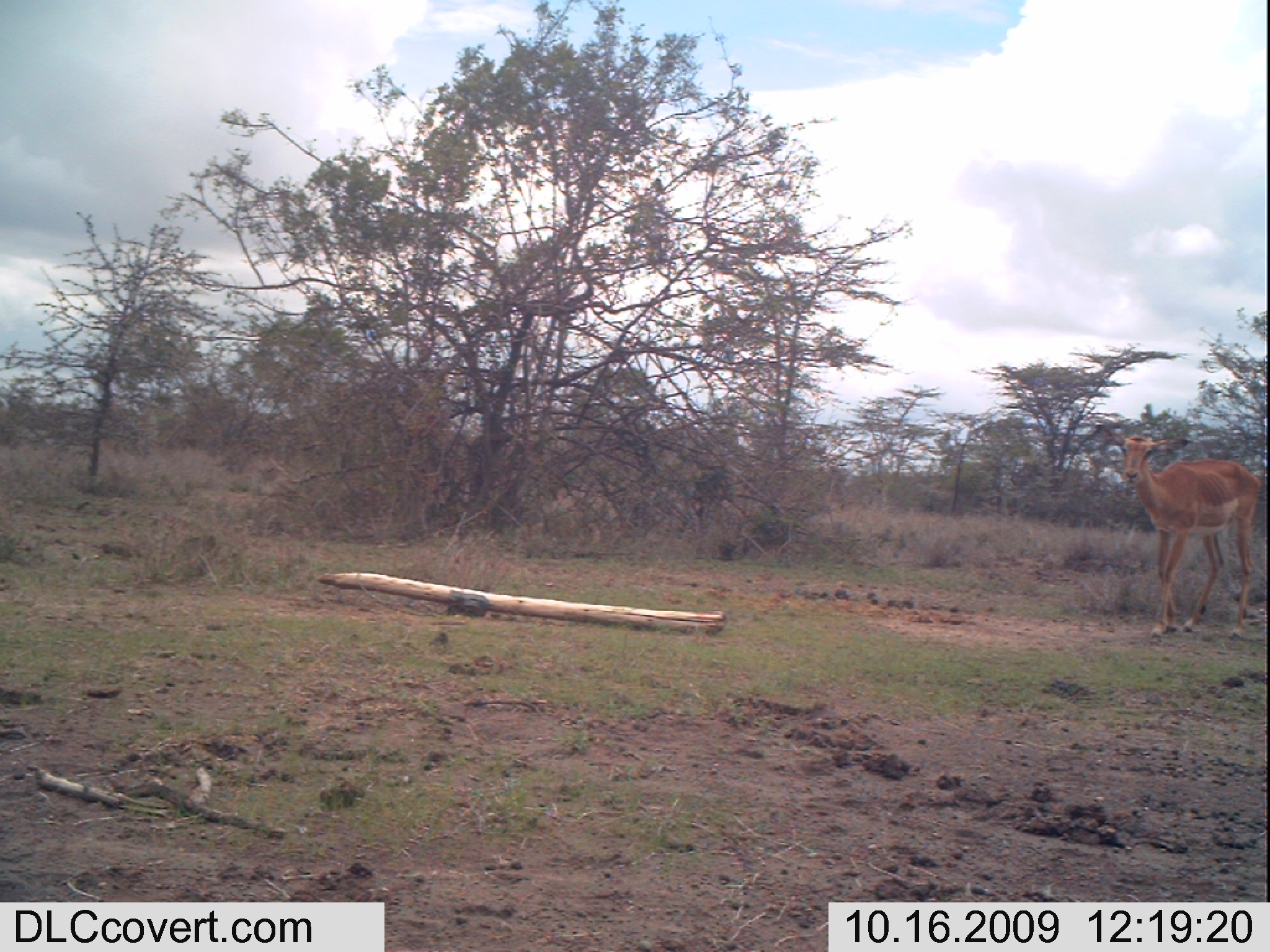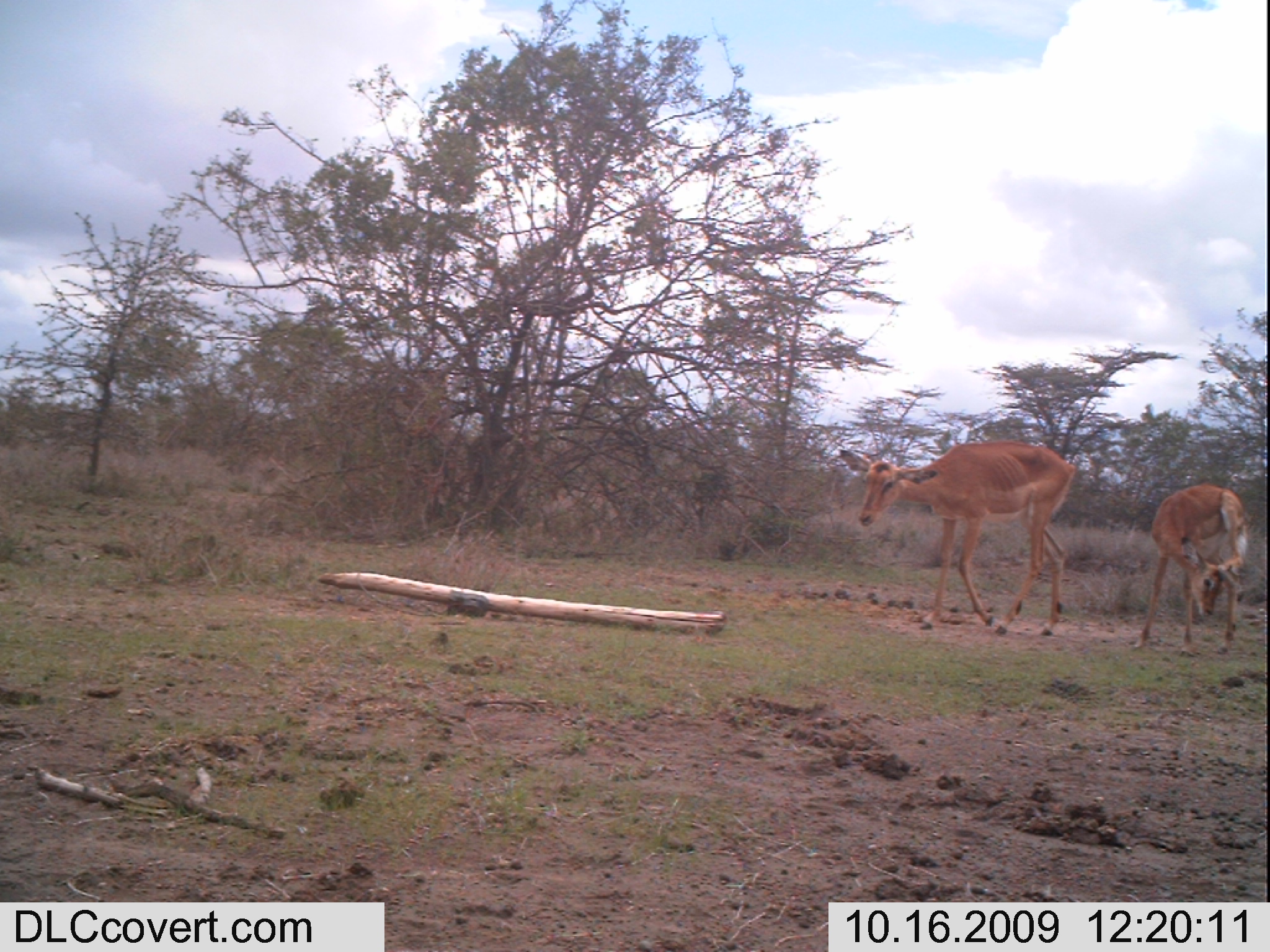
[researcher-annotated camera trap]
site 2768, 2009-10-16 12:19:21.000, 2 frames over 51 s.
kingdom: Animalia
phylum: Chordata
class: Mammalia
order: Artiodactyla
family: Bovidae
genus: Aepyceros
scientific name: Aepyceros melampus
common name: impala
Aepyceros melampus (impala), count 1.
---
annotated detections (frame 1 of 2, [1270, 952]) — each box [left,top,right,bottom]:
aepyceros melampus: [1089,418,1265,636]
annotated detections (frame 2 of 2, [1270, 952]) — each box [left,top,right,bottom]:
aepyceros melampus: [832,434,1080,641]; [1129,478,1261,660]